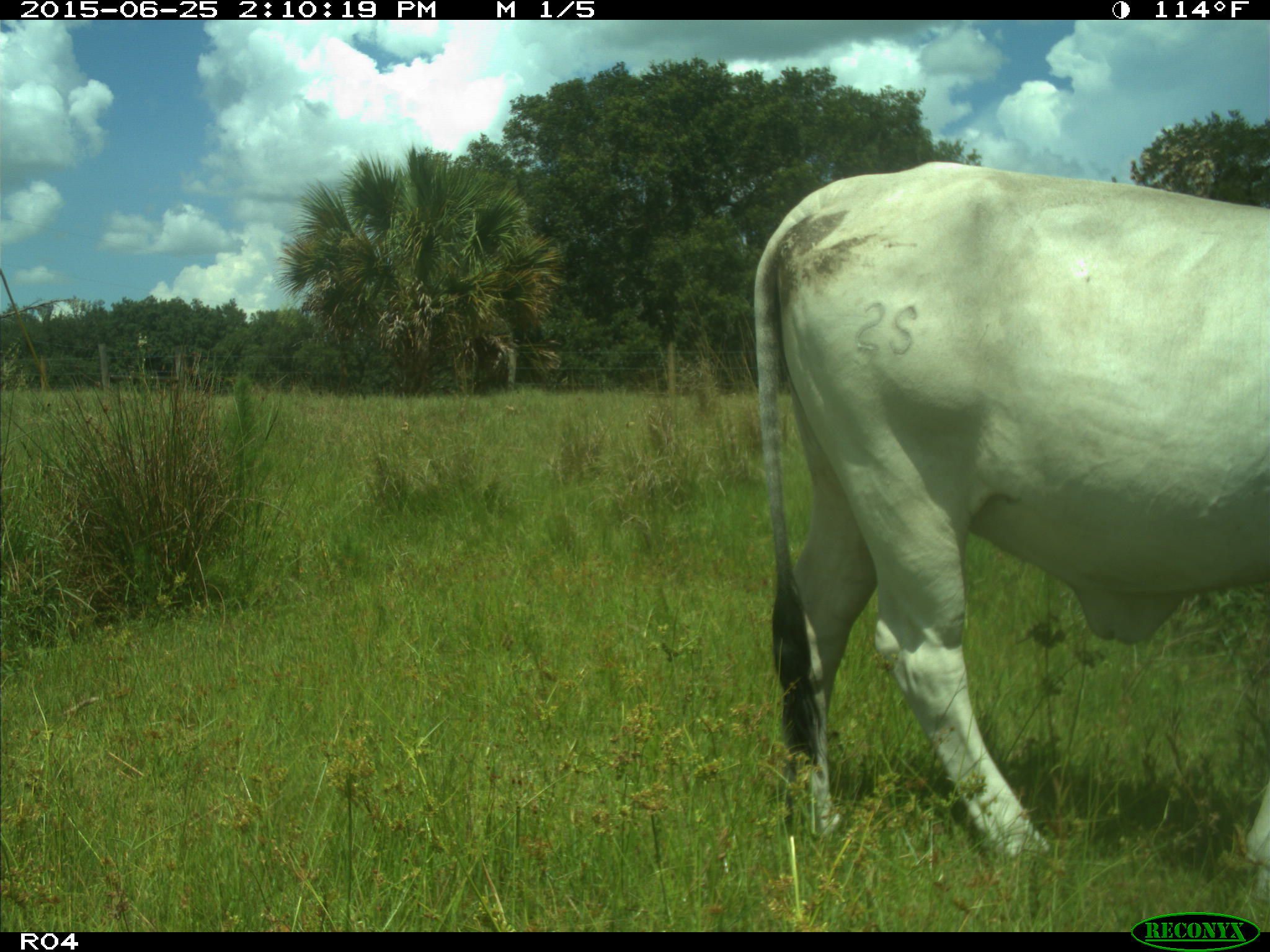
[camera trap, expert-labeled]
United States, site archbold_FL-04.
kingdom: Animalia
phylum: Chordata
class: Mammalia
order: Artiodactyla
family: Bovidae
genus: Bos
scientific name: Bos taurus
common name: domestic cow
Bos taurus (domestic cow).